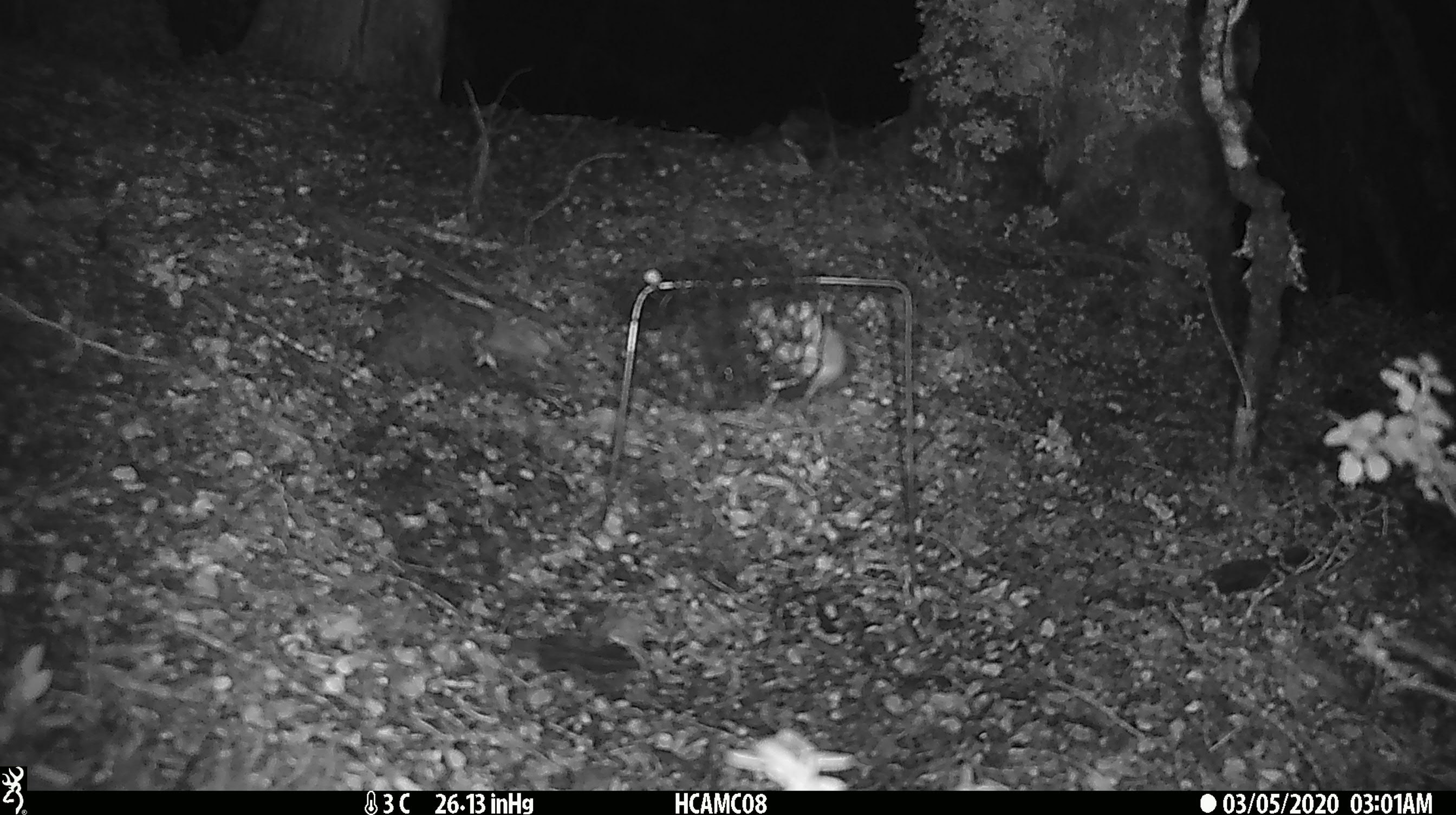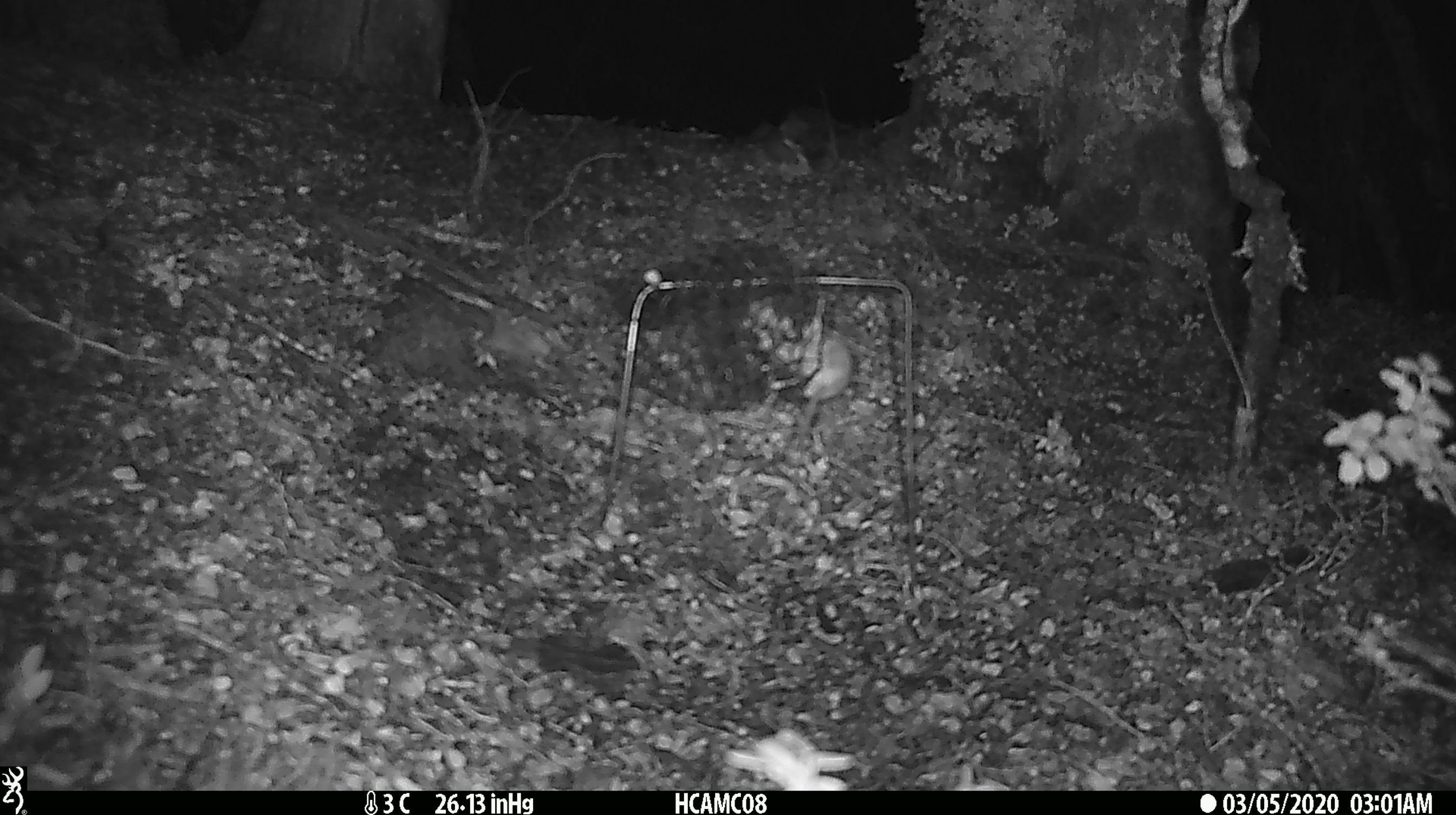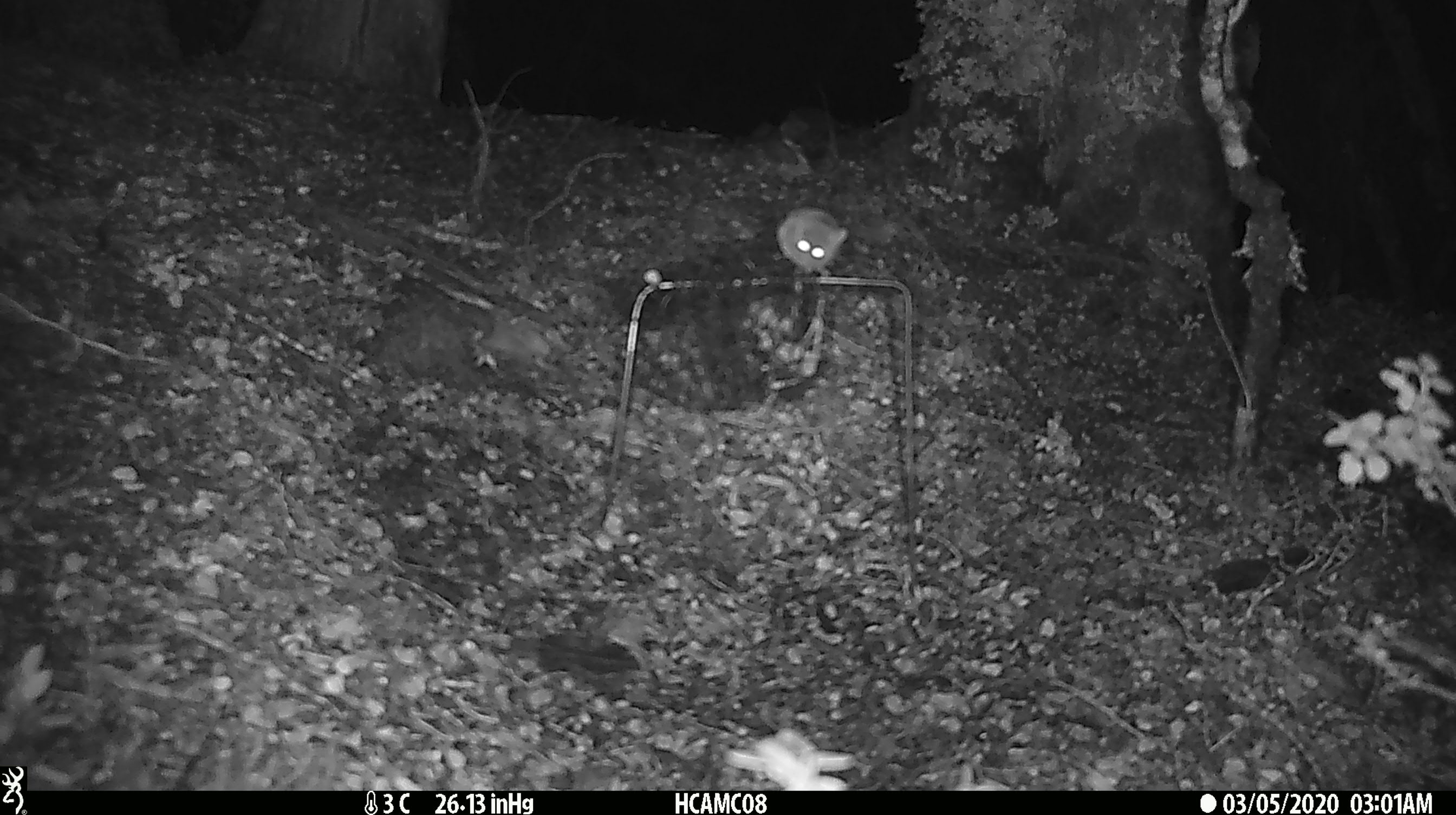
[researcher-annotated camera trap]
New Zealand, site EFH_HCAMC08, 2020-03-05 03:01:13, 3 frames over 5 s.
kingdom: Animalia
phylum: Chordata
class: Mammalia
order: Rodentia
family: Muridae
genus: Mus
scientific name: Mus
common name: mouse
Mouse (Mus).